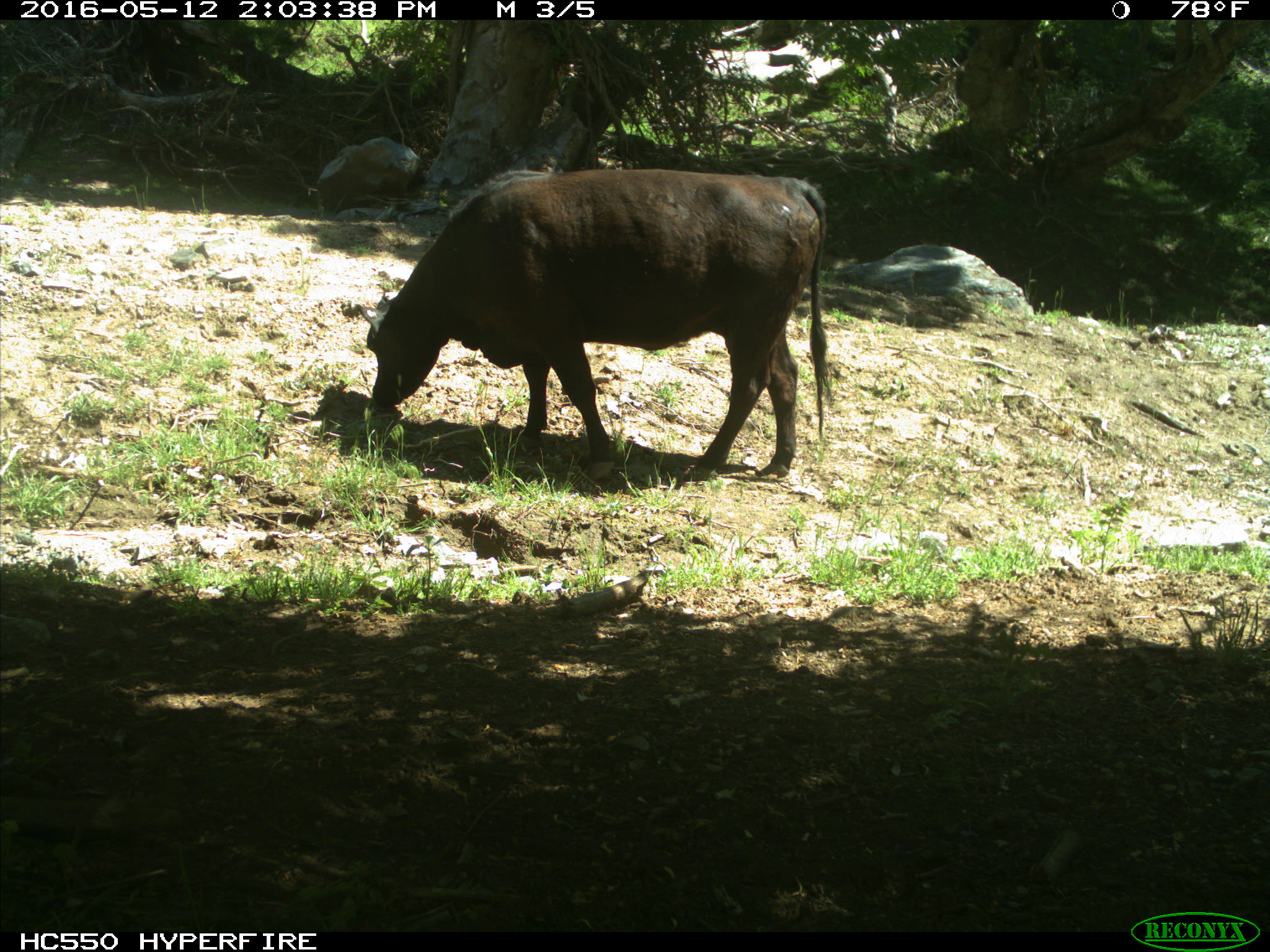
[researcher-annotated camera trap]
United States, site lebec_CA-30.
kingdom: Animalia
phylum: Chordata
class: Mammalia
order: Artiodactyla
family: Bovidae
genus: Bos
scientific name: Bos taurus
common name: domestic cow